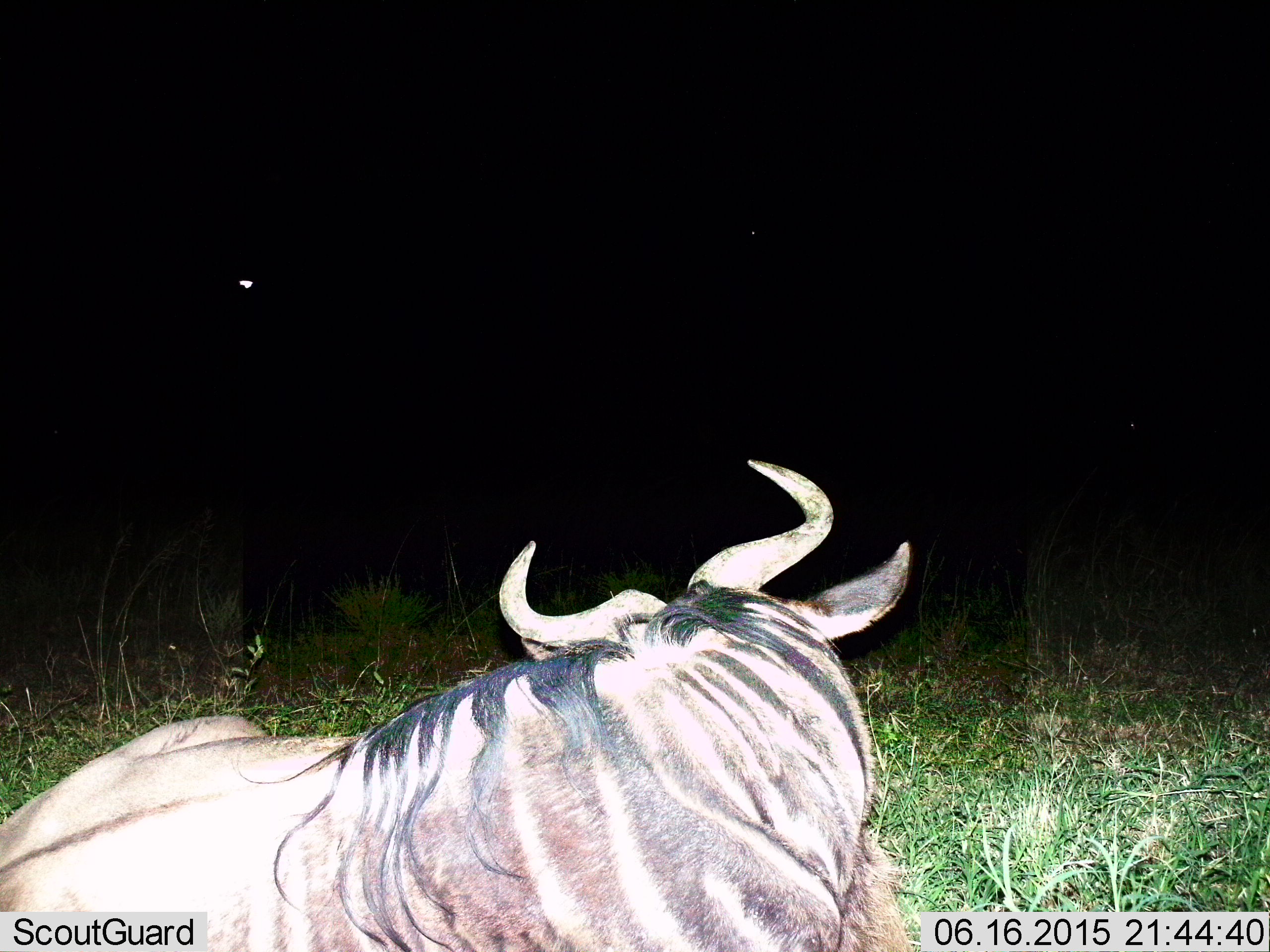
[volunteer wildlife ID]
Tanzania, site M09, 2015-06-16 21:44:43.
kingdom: Animalia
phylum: Chordata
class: Mammalia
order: Artiodactyla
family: Bovidae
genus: Connochaetes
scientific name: Connochaetes taurinus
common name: blue wildebeest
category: wildebeest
Wildebeest (blue wildebeest) (Connochaetes taurinus), count 1. Behavior (volunteer vote fractions): standing 0%, resting 100%, moving 0%, interacting 0%. Young present (vote fraction): 0%. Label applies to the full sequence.